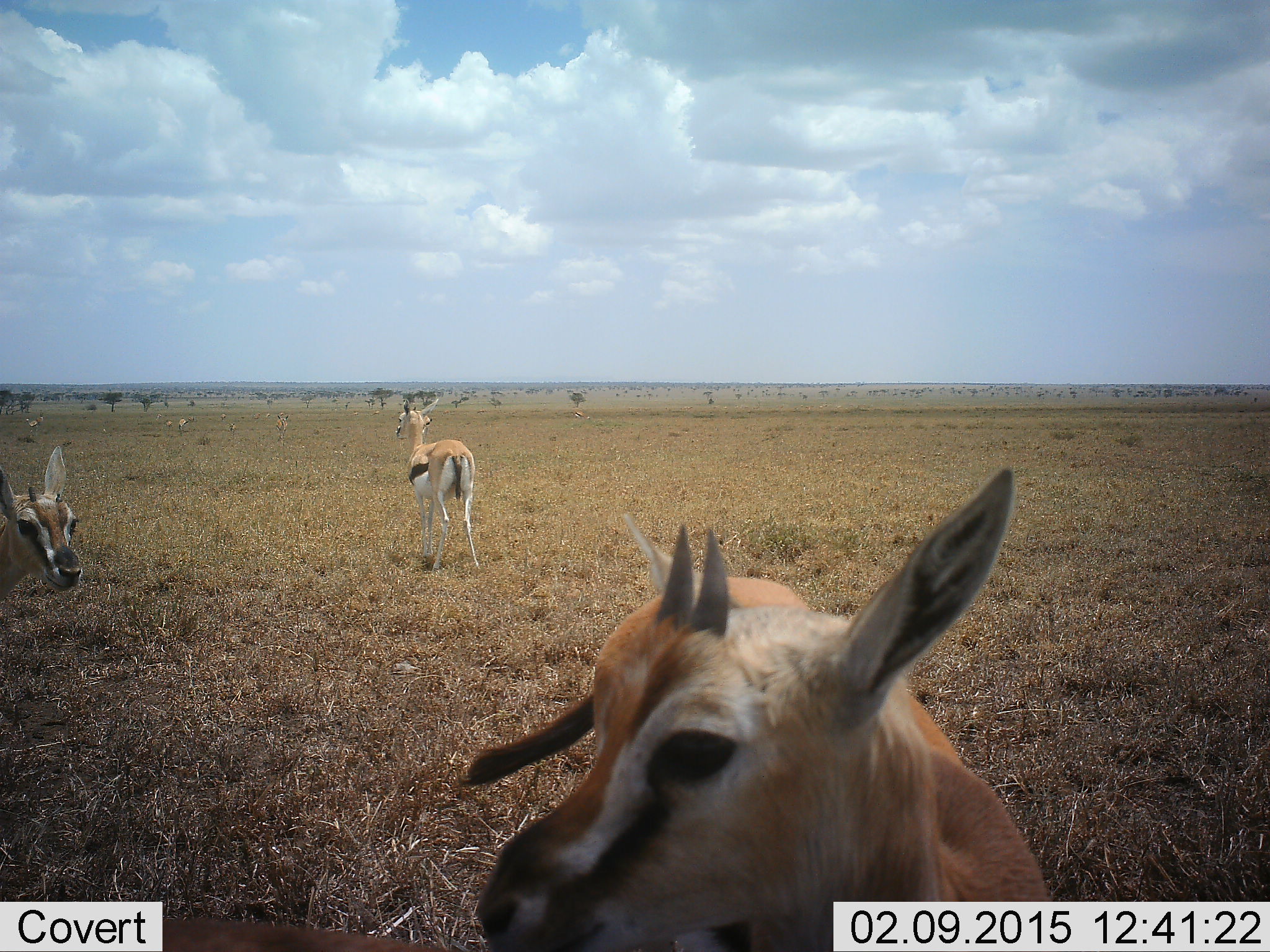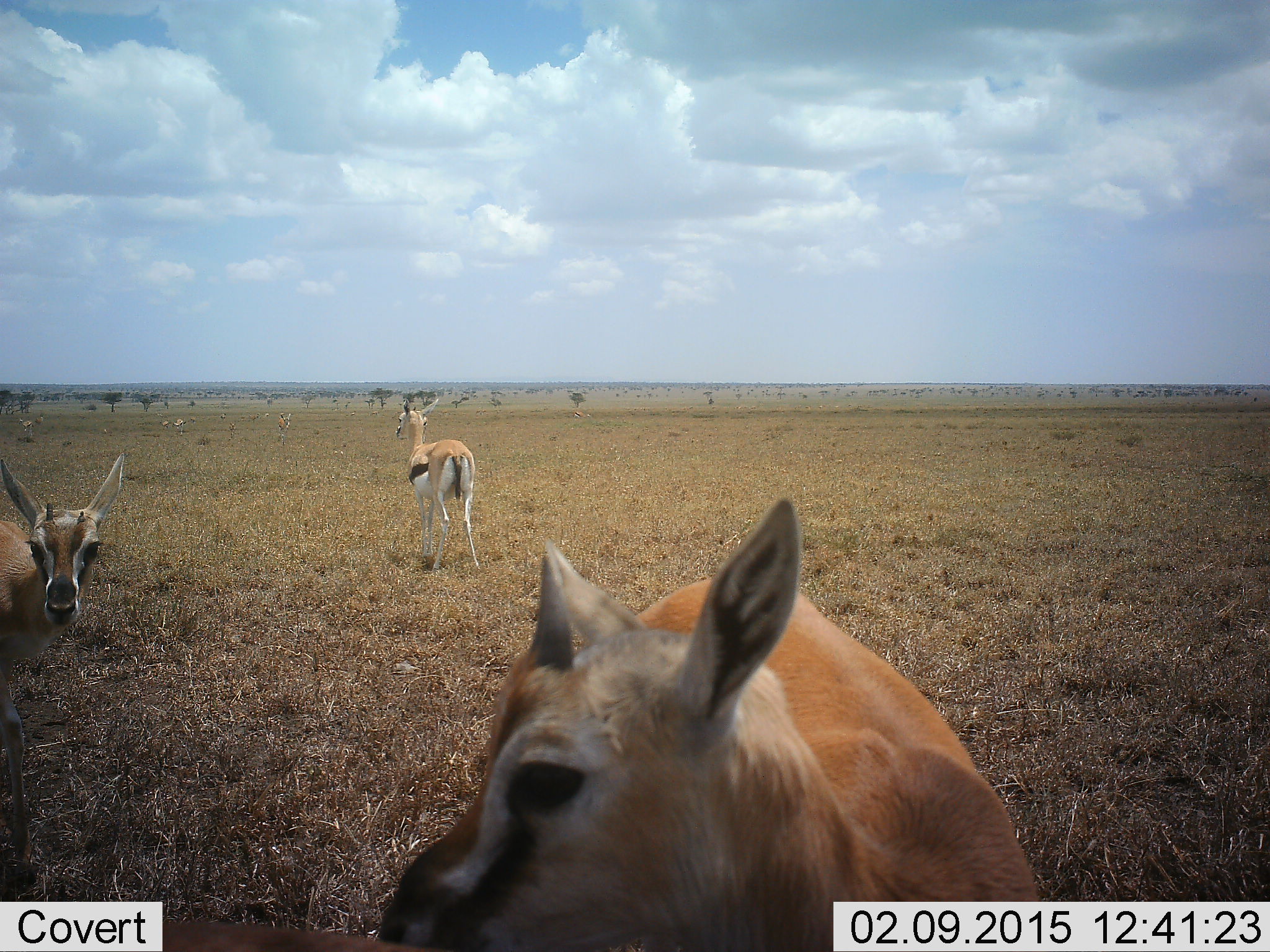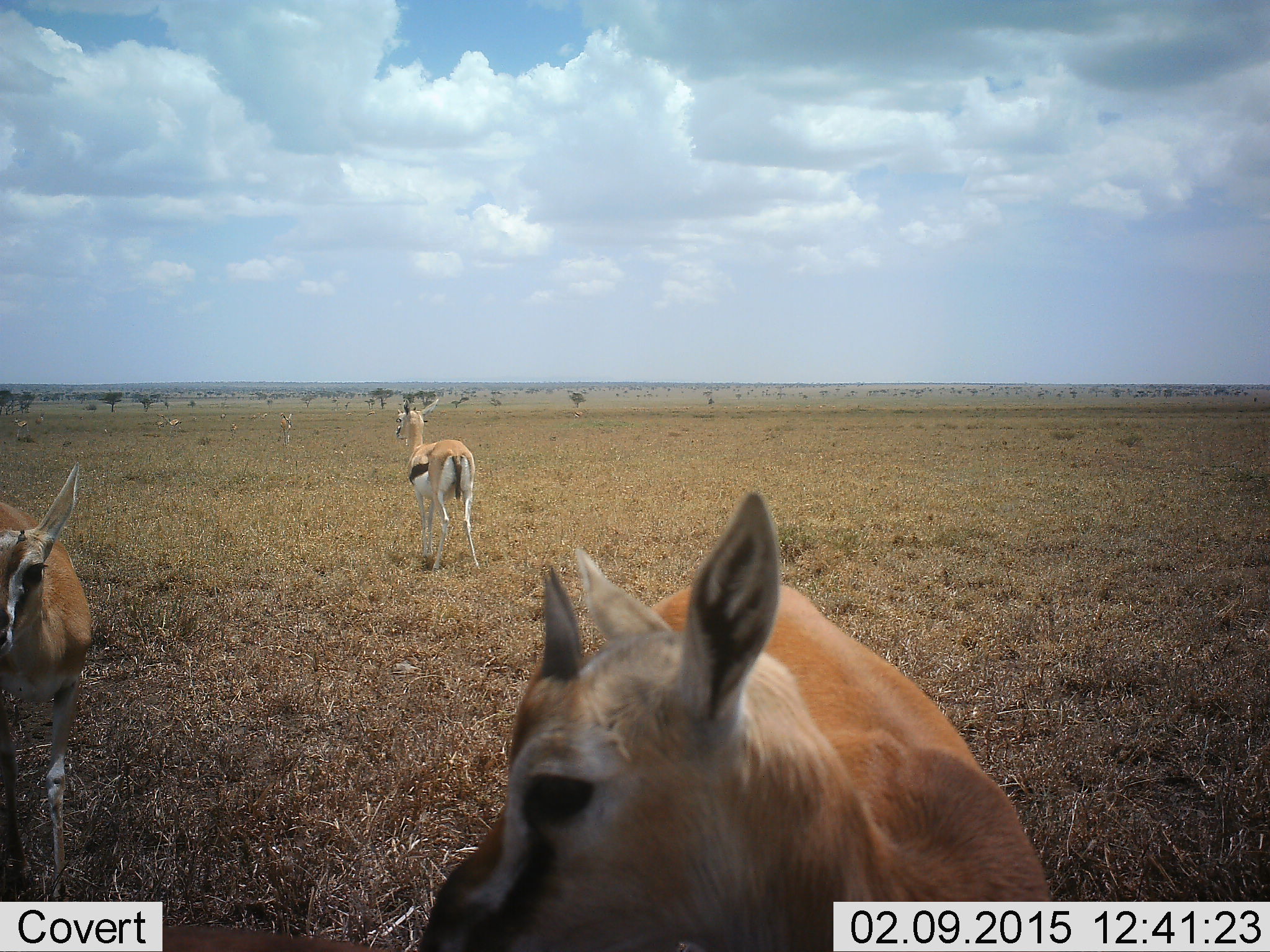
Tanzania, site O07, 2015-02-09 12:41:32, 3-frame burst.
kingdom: Animalia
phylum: Chordata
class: Mammalia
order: Artiodactyla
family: Bovidae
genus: Eudorcas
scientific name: Eudorcas thomsonii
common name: thomson's gazelle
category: gazellethomsons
Gazellethomsons (thomson's gazelle) (Eudorcas thomsonii), count 8. Behavior (volunteer vote fractions): standing 90%, resting 0%, moving 80%, interacting 10%. Young present (vote fraction): 0%. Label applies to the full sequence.